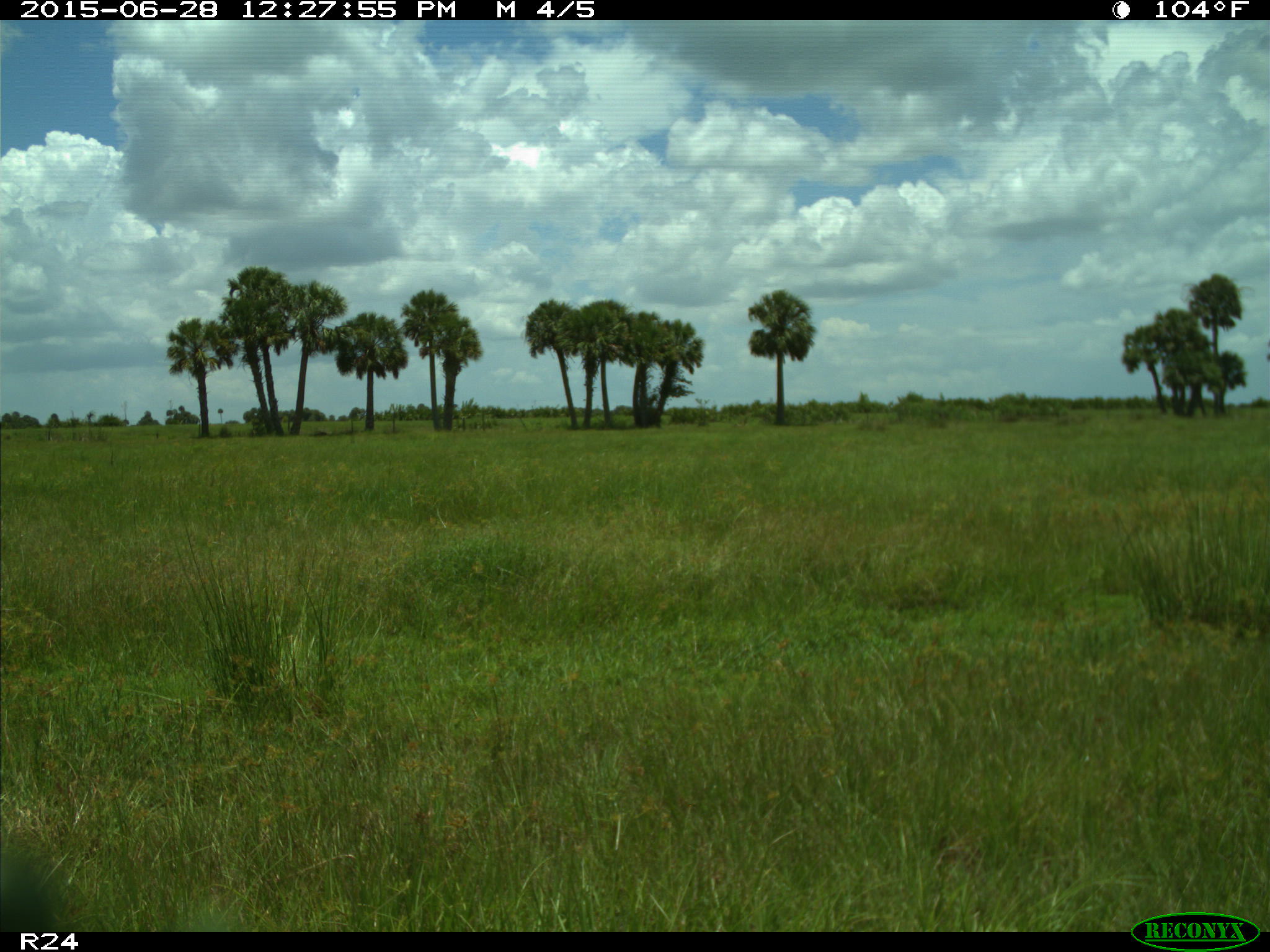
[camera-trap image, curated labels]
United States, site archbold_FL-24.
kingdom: Animalia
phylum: Chordata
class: Mammalia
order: Artiodactyla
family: Bovidae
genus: Bos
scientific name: Bos taurus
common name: domestic cow